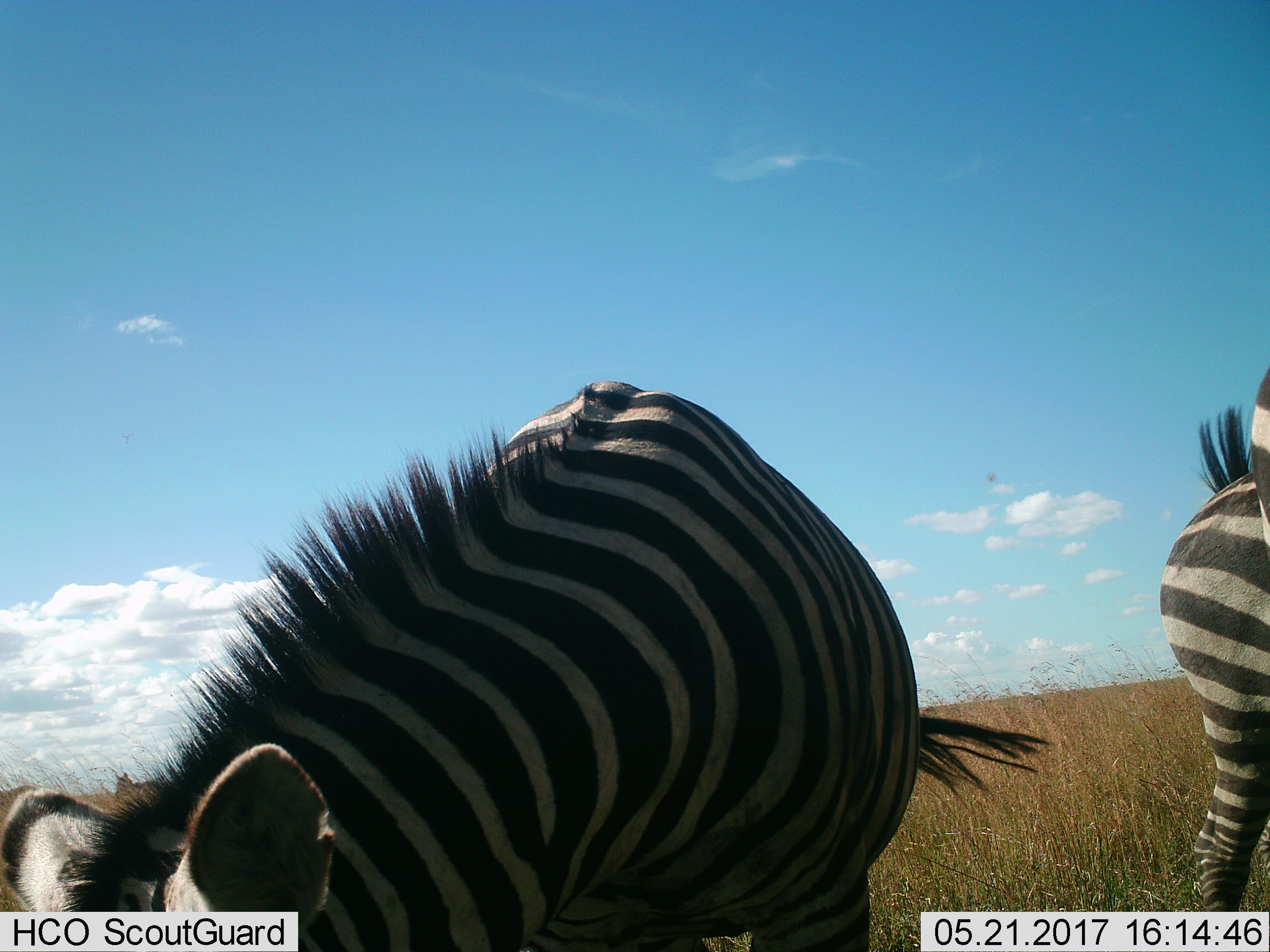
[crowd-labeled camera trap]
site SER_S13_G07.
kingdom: Animalia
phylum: Chordata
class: Mammalia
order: Perissodactyla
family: Equidae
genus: Equus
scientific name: Equus quagga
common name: plains zebra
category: zebraplains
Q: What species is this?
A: Zebraplains (plains zebra) (Equus quagga).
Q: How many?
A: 3.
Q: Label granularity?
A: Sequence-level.